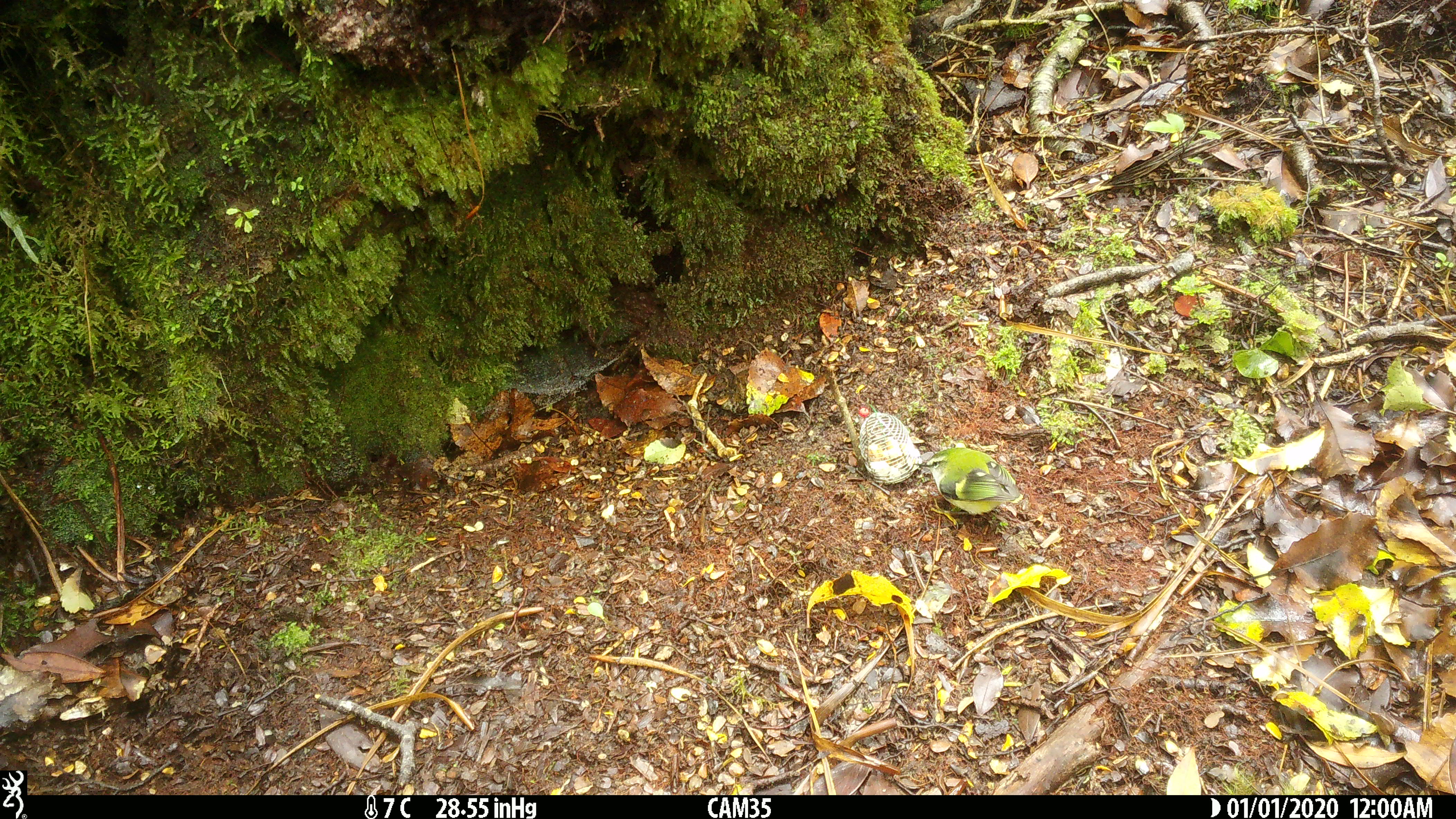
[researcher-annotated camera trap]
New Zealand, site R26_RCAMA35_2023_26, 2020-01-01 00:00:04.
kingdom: Animalia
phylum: Chordata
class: Aves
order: Passeriformes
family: Acanthisittidae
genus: Acanthisitta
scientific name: Acanthisitta chloris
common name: rifleman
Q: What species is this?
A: Rifleman (Acanthisitta chloris).